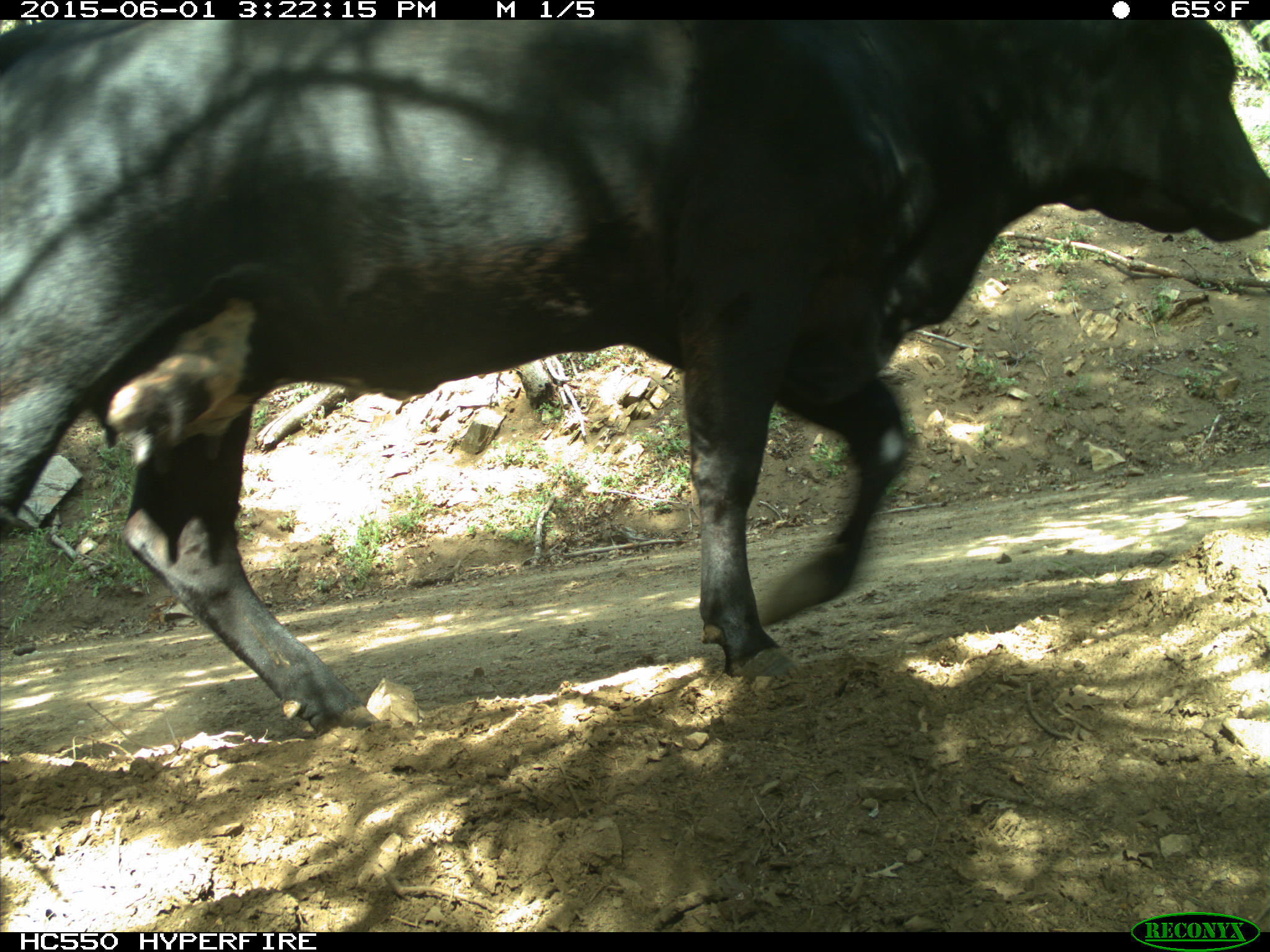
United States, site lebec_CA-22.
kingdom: Animalia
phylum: Chordata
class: Mammalia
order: Artiodactyla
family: Bovidae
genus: Bos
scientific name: Bos taurus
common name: domestic cow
Bos taurus (domestic cow).